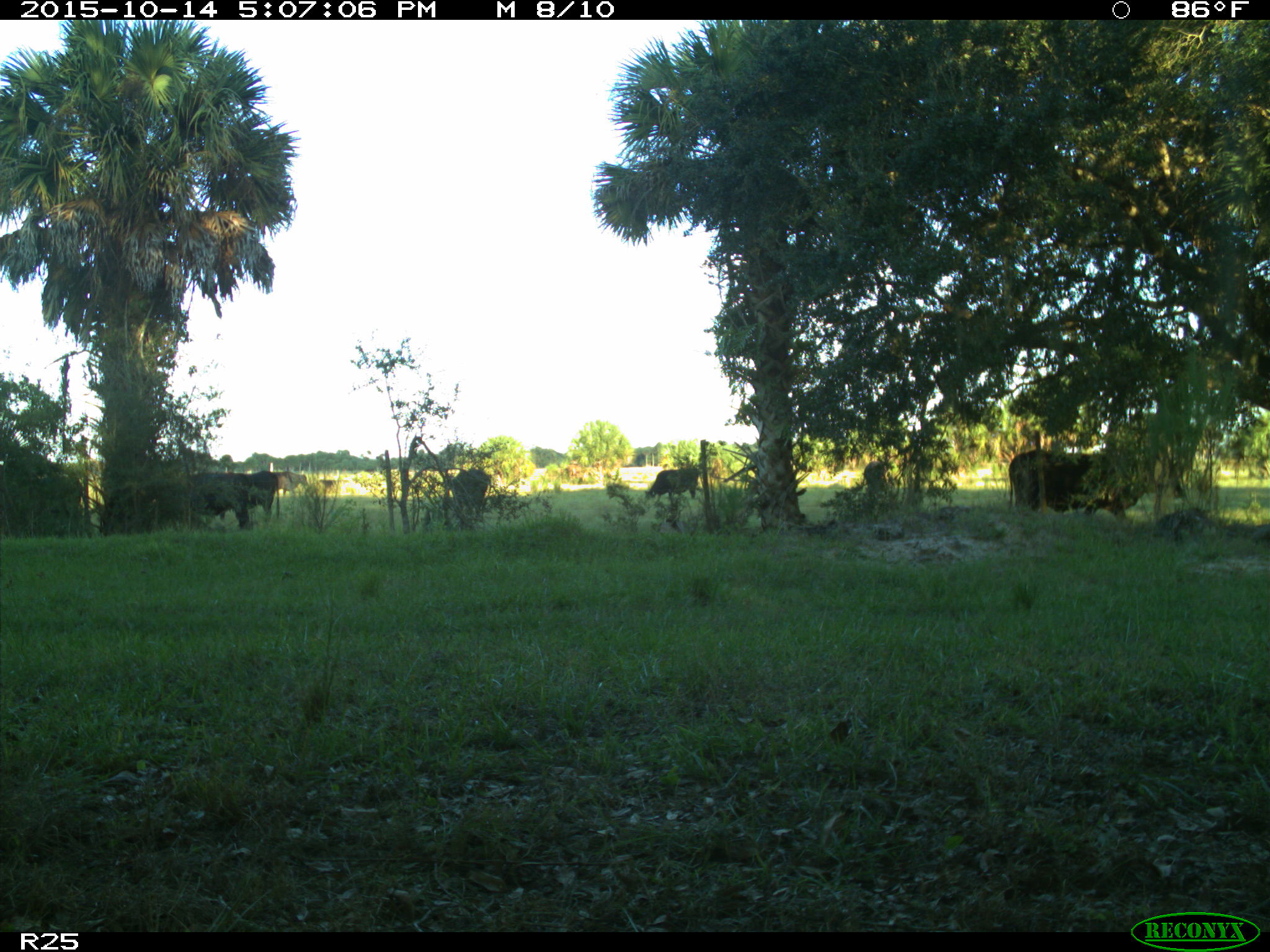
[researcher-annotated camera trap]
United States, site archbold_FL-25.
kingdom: Animalia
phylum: Chordata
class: Mammalia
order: Artiodactyla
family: Bovidae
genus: Bos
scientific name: Bos taurus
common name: domestic cow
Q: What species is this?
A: Bos taurus (domestic cow).